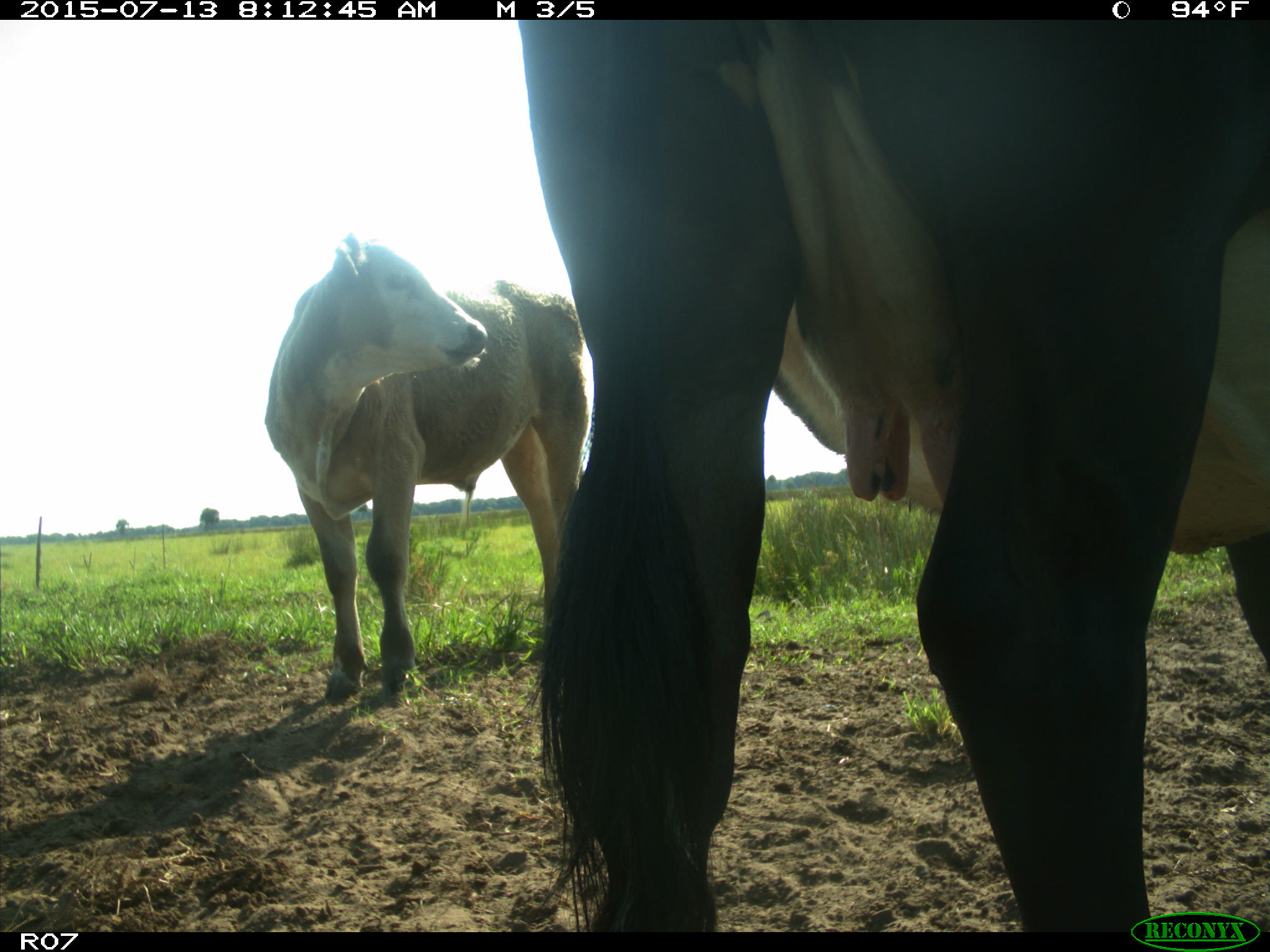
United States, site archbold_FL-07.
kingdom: Animalia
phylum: Chordata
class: Mammalia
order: Artiodactyla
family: Bovidae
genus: Bos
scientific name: Bos taurus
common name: domestic cow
Bos taurus (domestic cow).